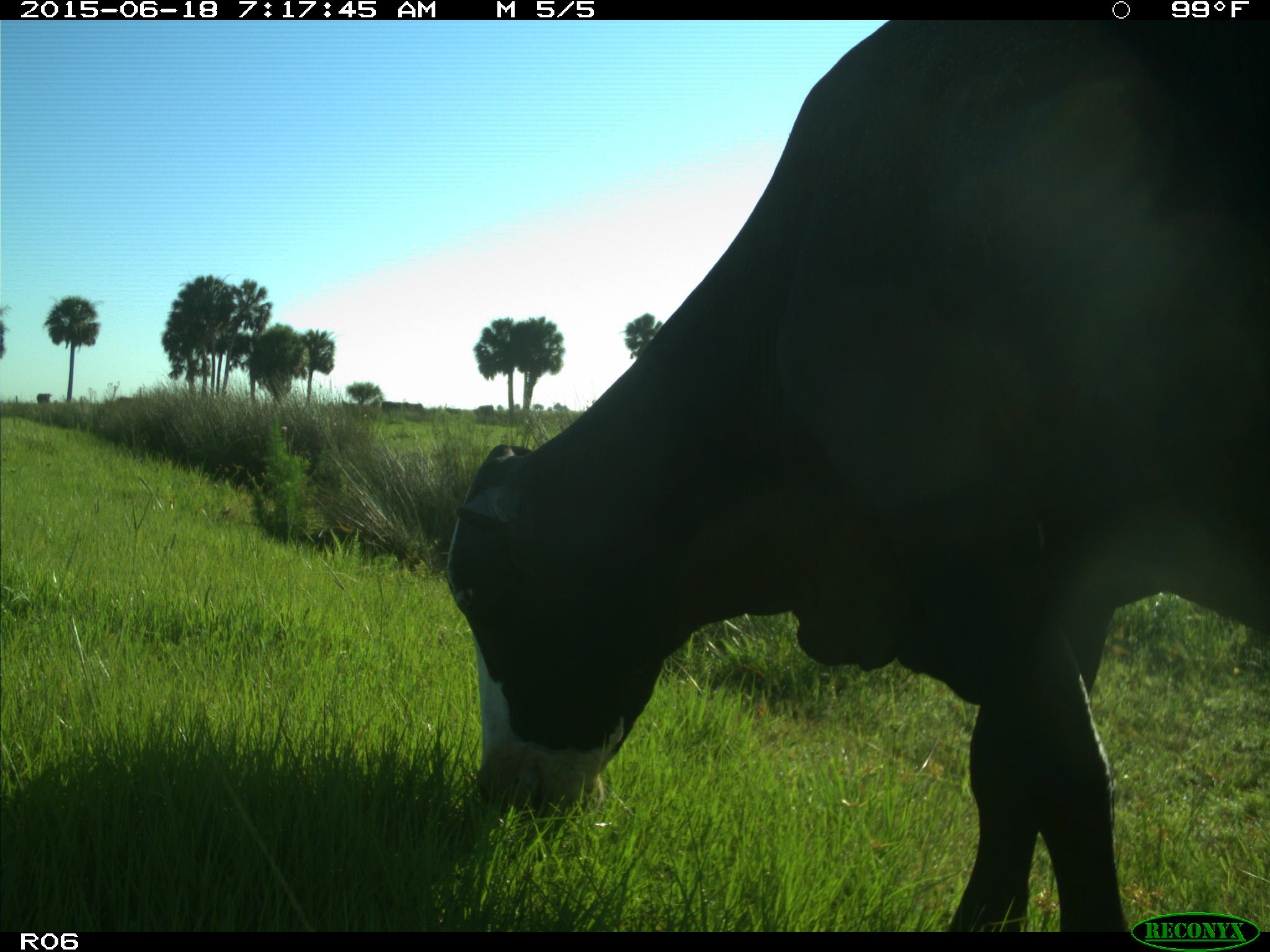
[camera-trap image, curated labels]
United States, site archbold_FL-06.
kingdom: Animalia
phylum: Chordata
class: Mammalia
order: Artiodactyla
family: Bovidae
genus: Bos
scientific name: Bos taurus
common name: domestic cow